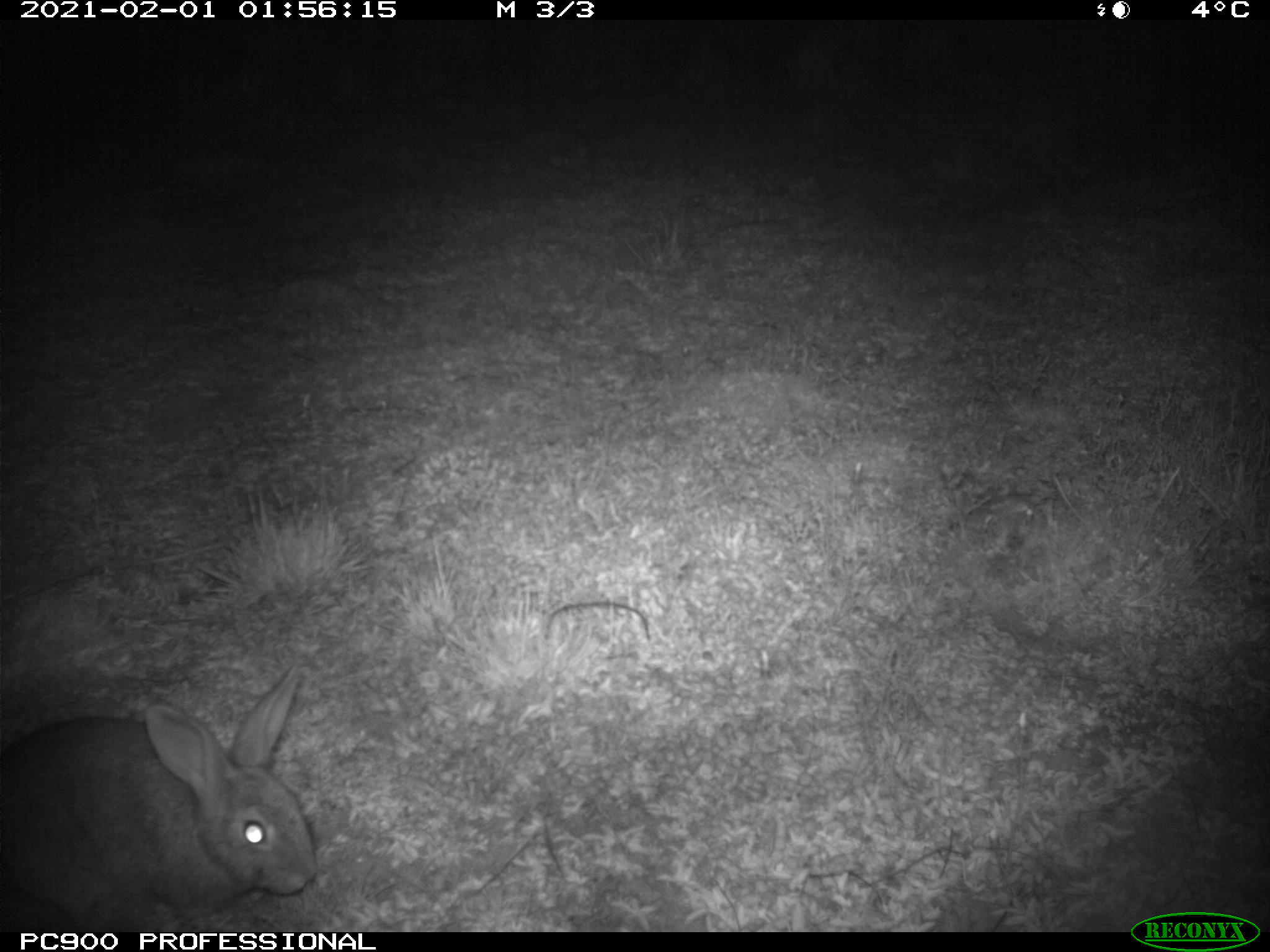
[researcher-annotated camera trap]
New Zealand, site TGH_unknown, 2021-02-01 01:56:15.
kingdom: Animalia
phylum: Chordata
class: Mammalia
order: Lagomorpha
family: Leporidae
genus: Oryctolagus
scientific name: Oryctolagus cuniculus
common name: european rabbit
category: rabbit